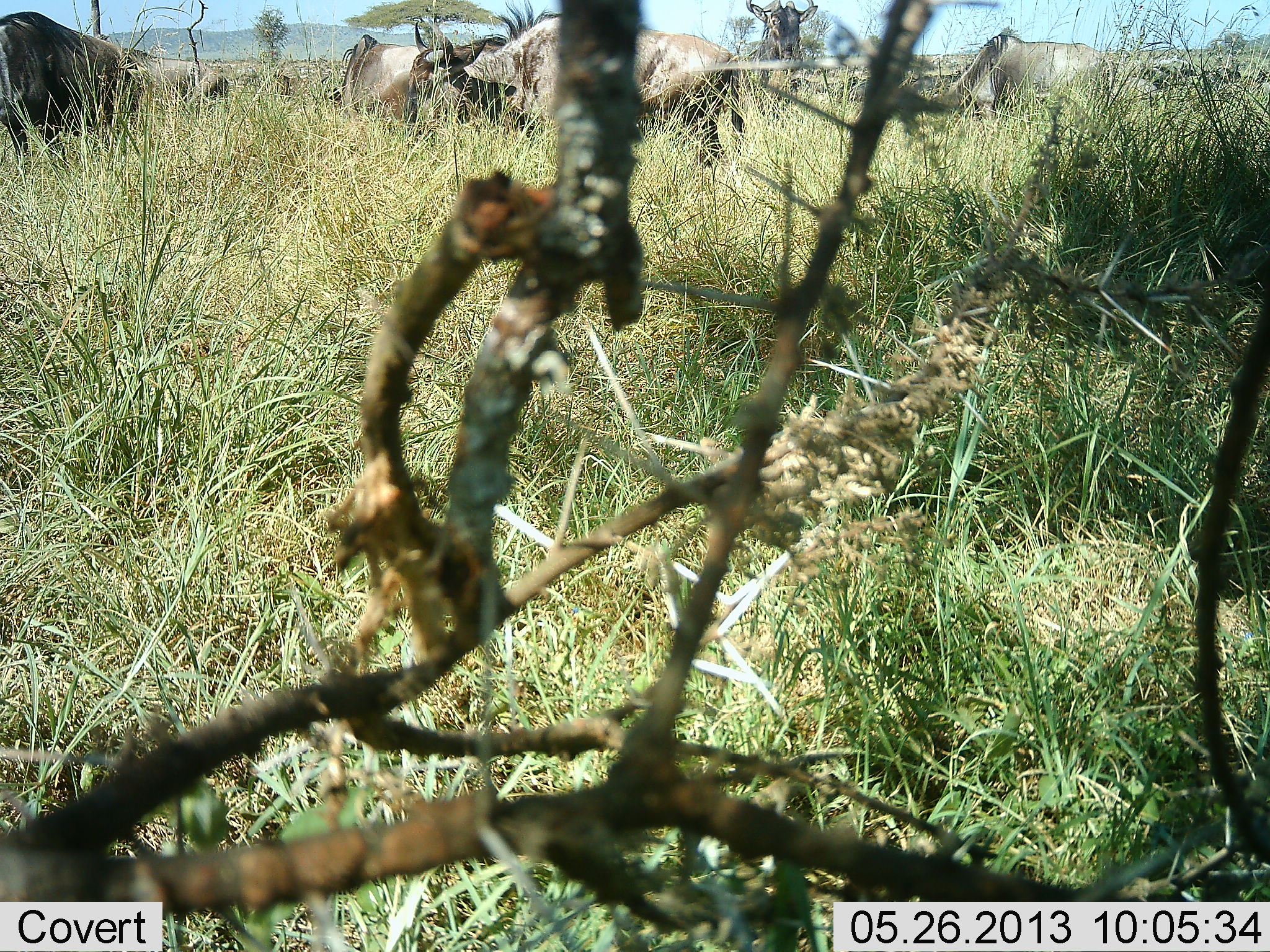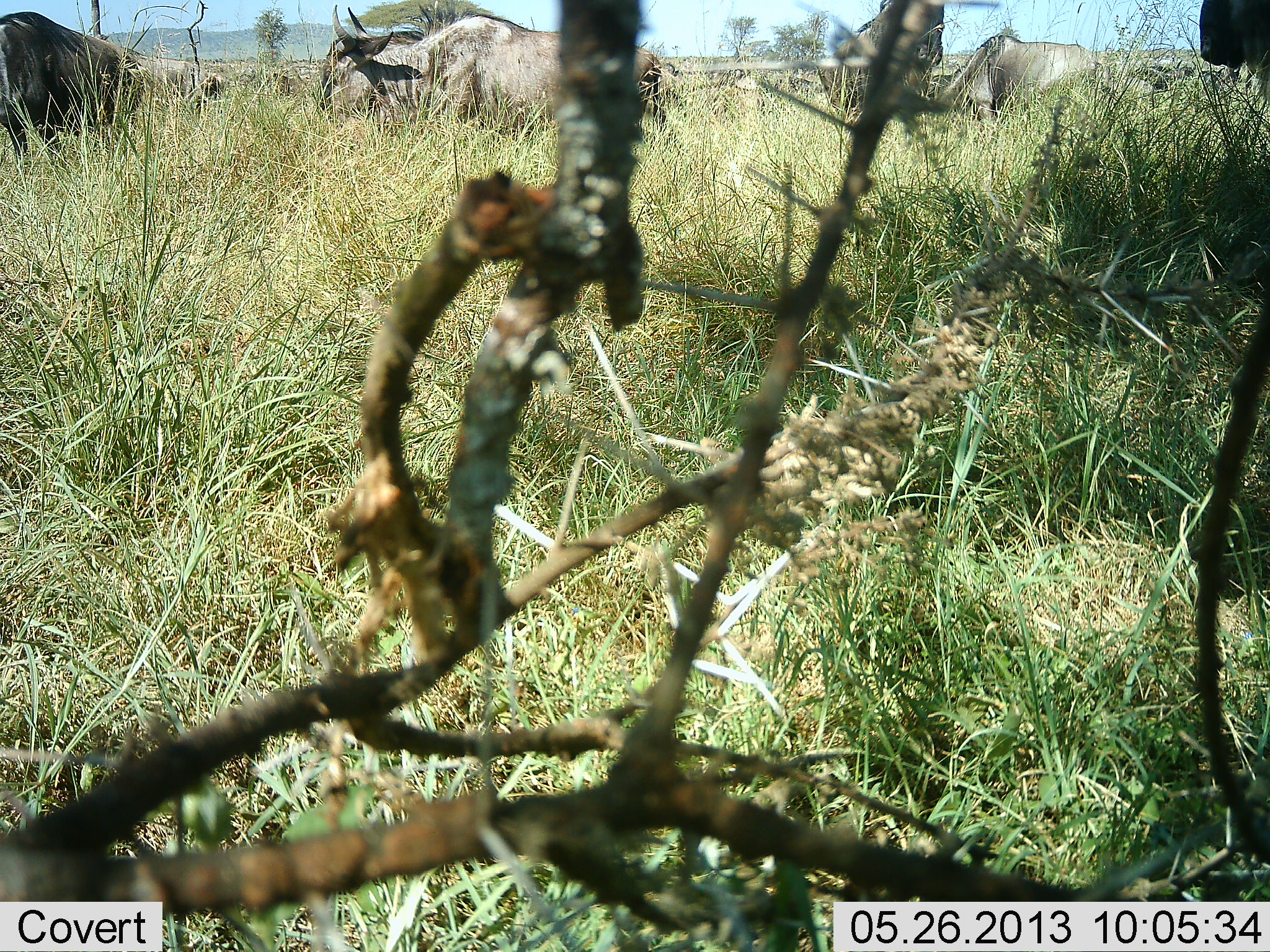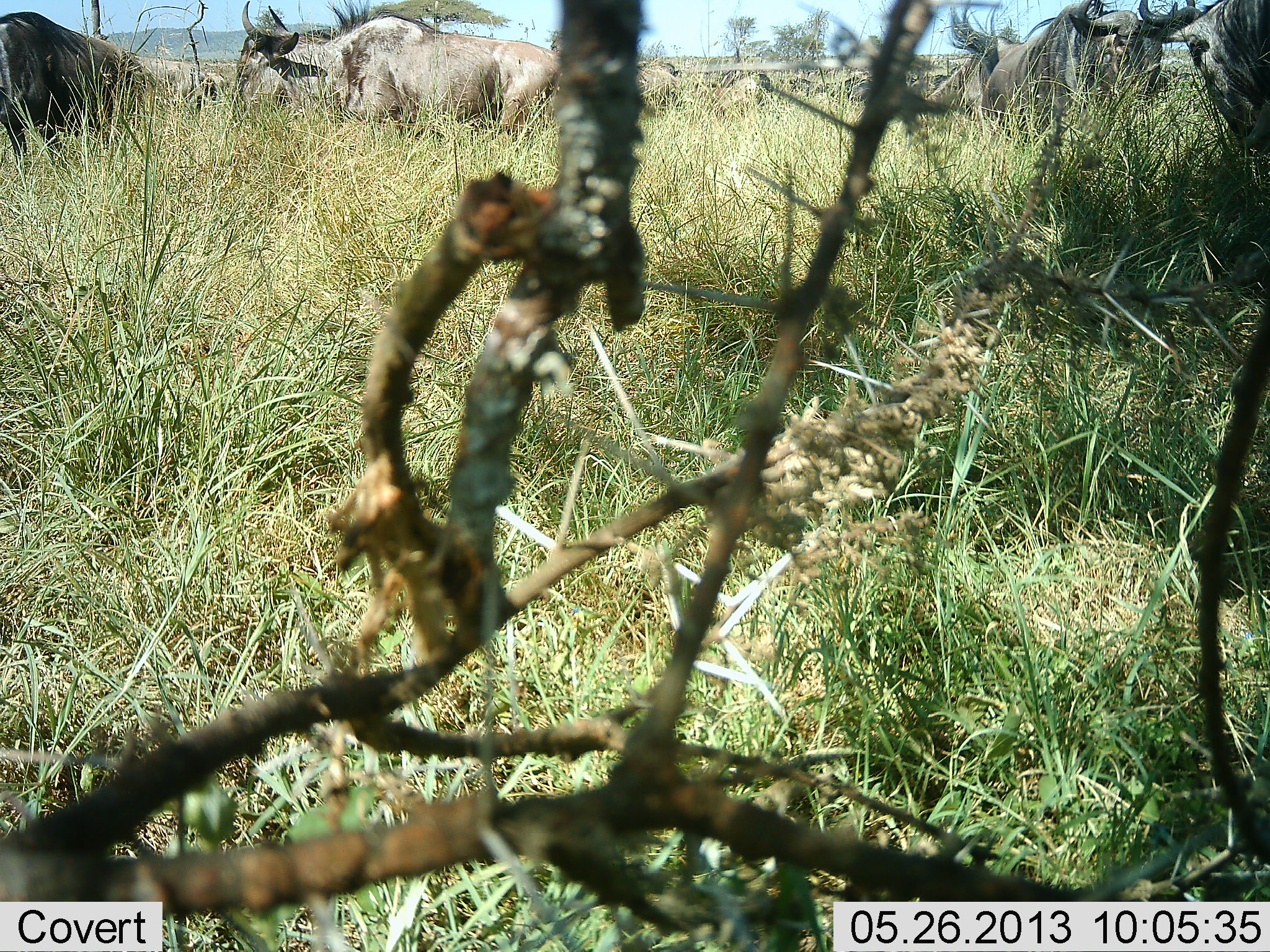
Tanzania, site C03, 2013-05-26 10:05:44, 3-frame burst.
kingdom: Animalia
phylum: Chordata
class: Mammalia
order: Artiodactyla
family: Bovidae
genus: Connochaetes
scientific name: Connochaetes taurinus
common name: blue wildebeest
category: wildebeest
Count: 6.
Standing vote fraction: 31%.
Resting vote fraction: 6%.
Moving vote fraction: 75%.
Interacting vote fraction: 0%.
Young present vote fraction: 0%.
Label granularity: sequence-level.